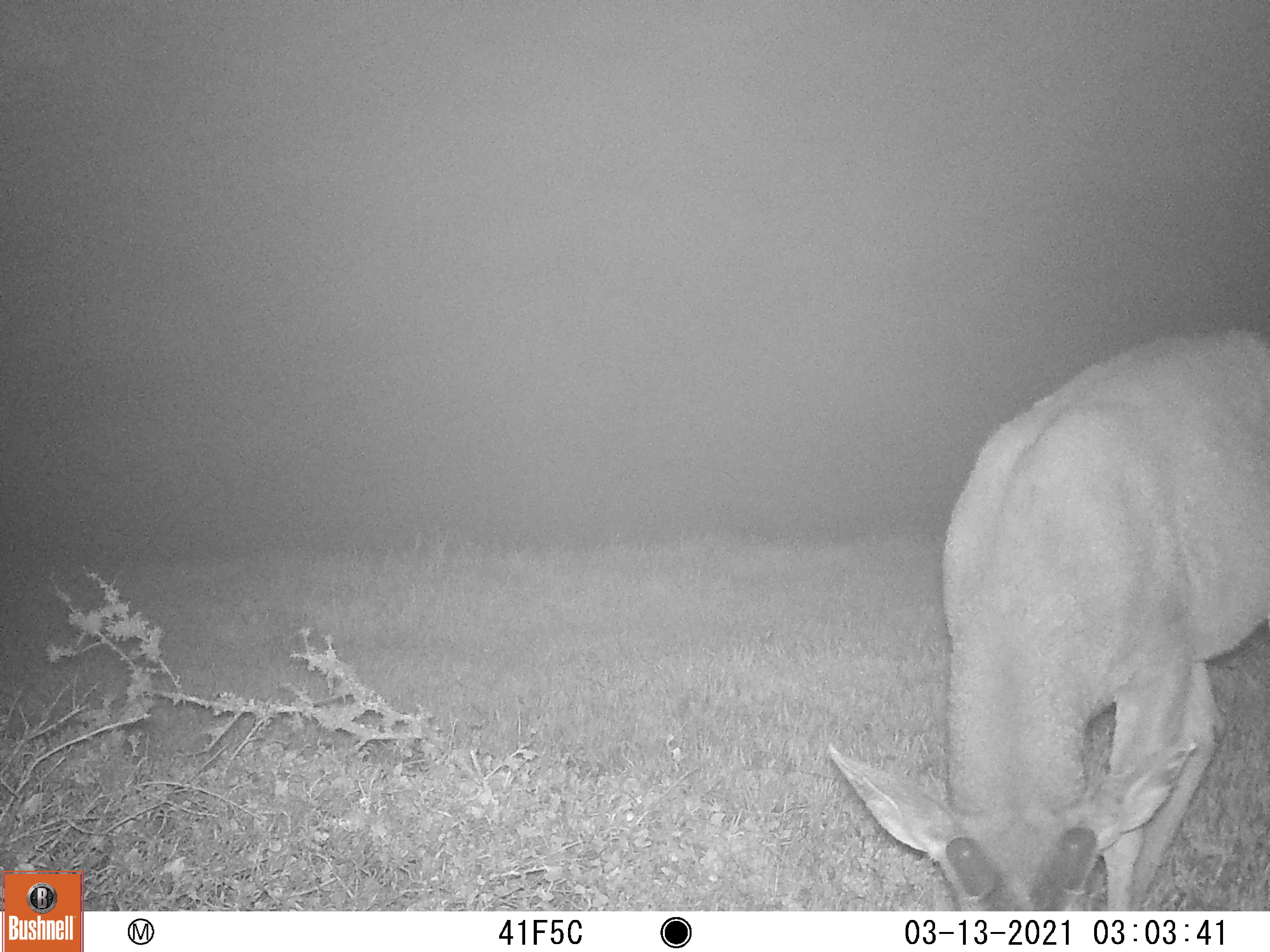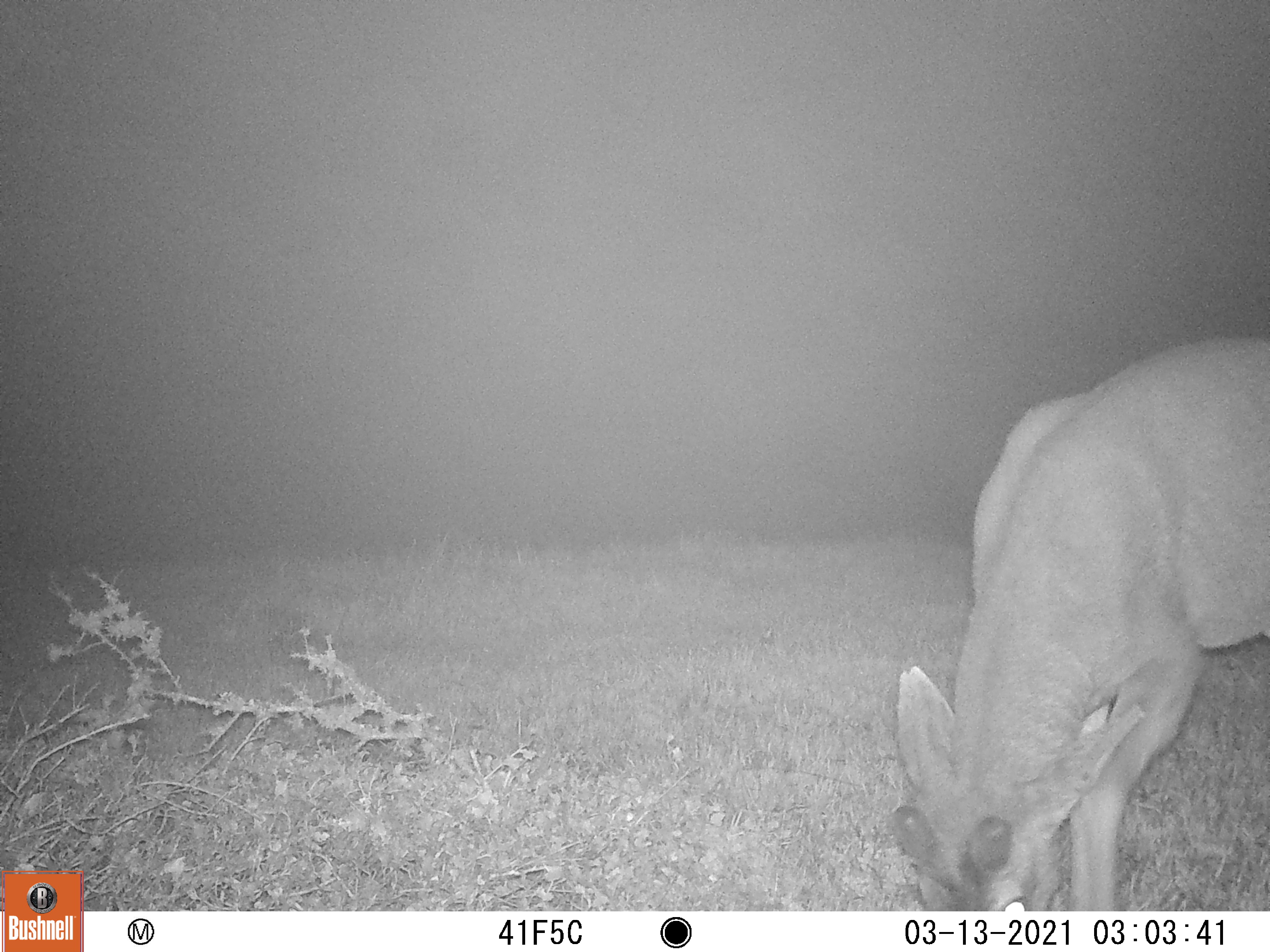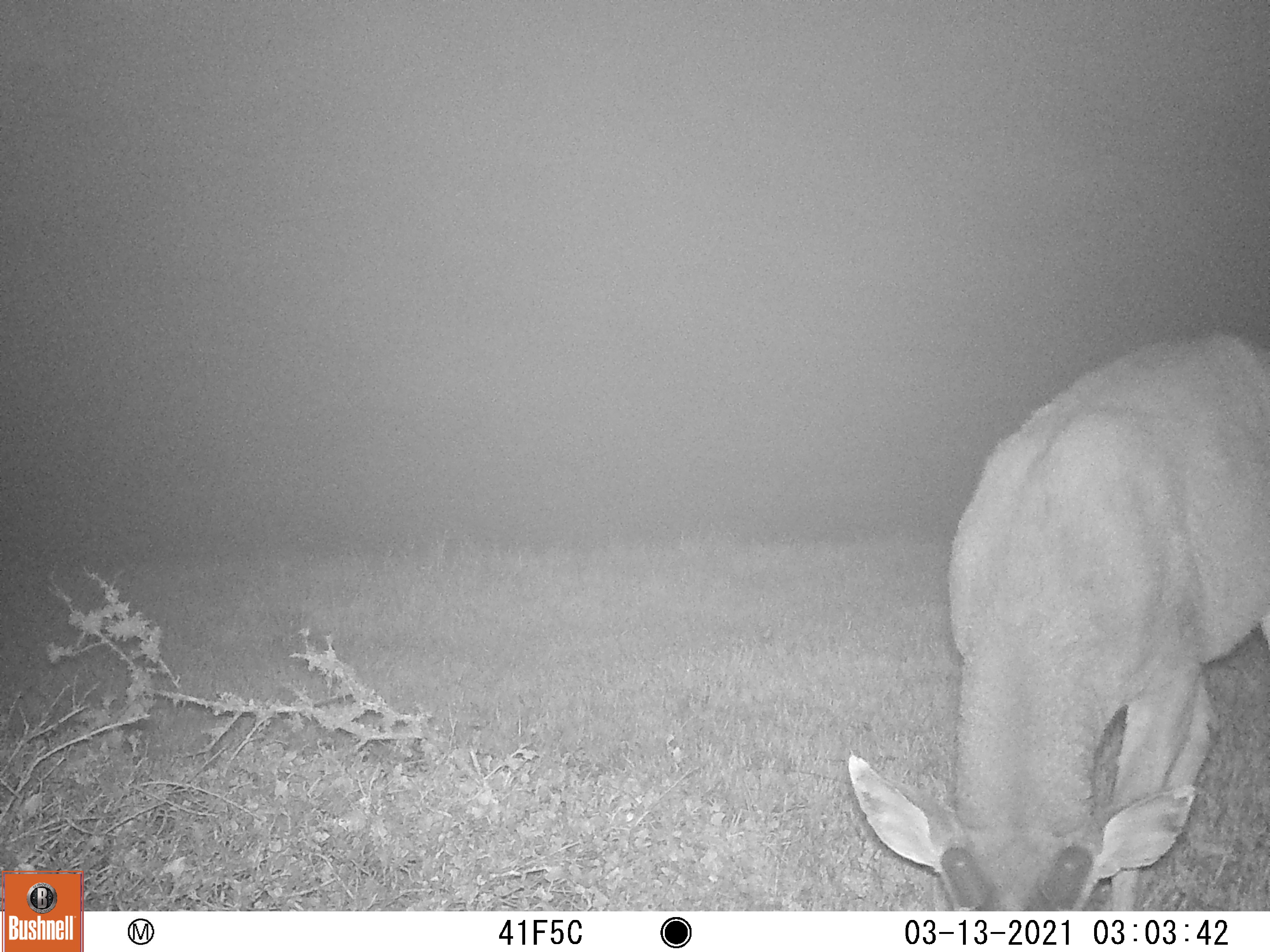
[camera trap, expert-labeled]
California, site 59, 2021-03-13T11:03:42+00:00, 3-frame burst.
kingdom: Animalia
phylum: Chordata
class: Mammalia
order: Artiodactyla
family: Cervidae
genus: Odocoileus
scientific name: Odocoileus hemionus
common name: mule deer